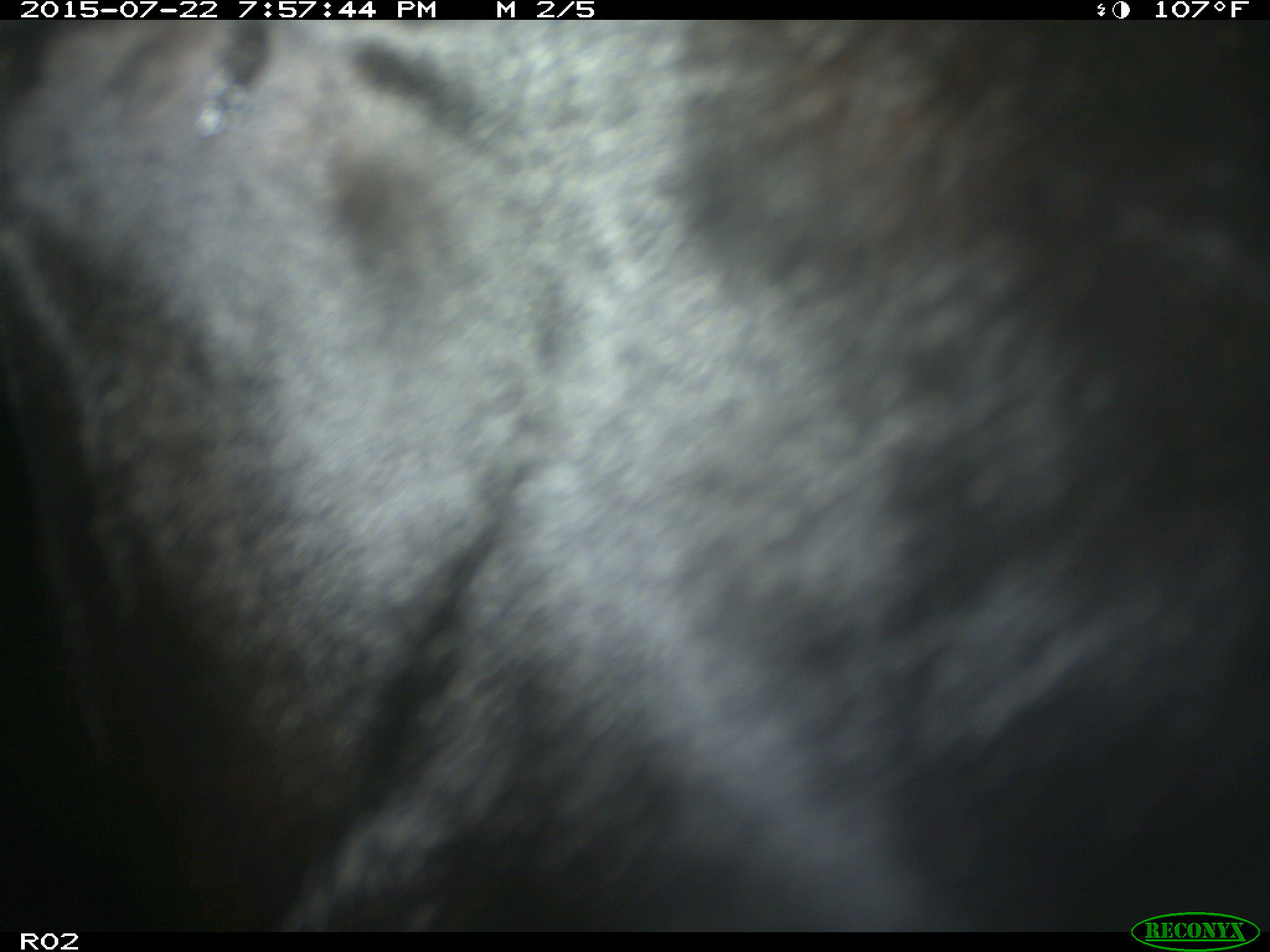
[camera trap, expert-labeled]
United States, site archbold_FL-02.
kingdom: Animalia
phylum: Chordata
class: Mammalia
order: Artiodactyla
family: Bovidae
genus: Bos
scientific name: Bos taurus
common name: domestic cow